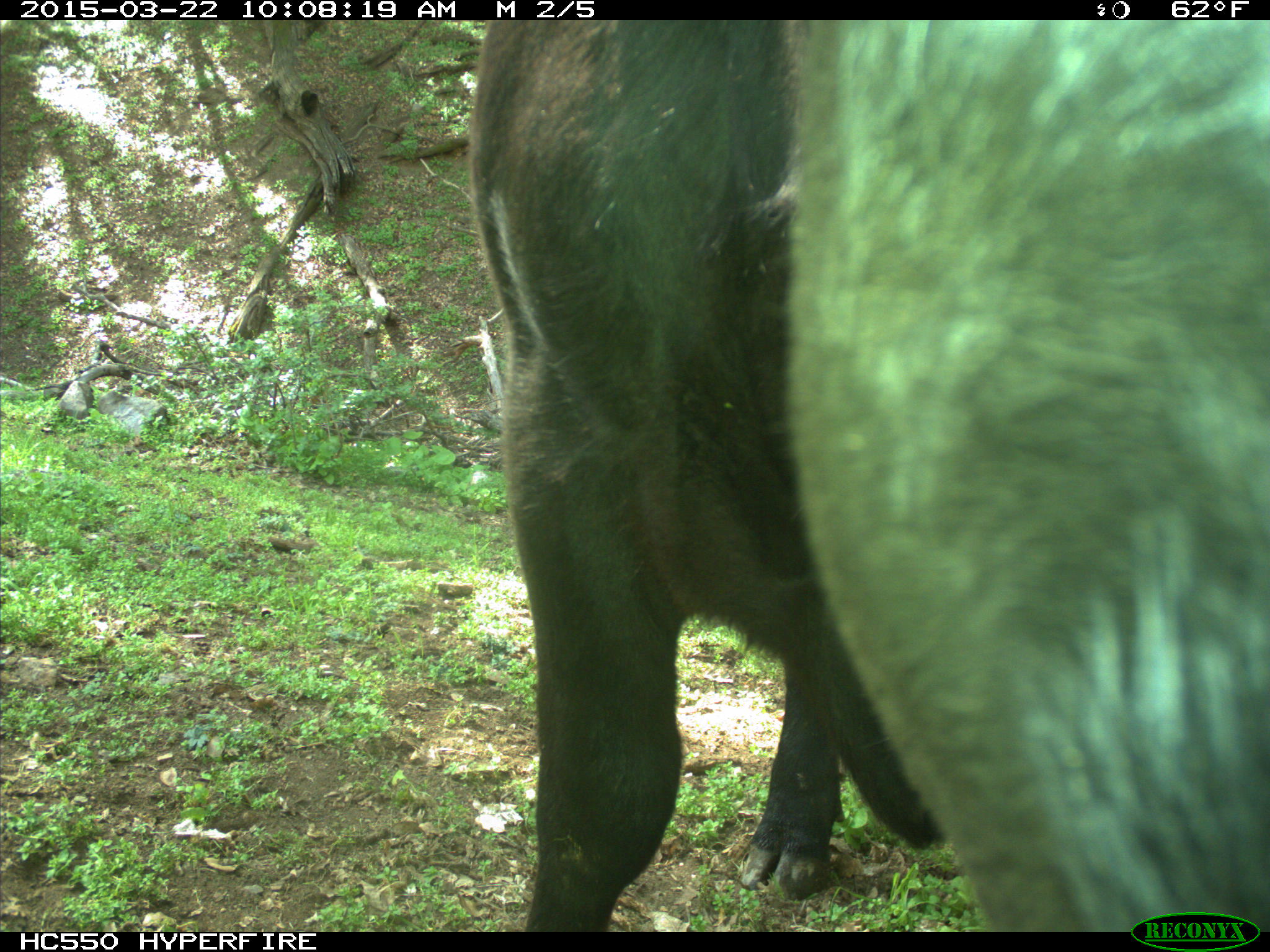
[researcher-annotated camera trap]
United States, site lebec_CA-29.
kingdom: Animalia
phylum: Chordata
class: Mammalia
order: Artiodactyla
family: Bovidae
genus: Bos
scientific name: Bos taurus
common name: domestic cow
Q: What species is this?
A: Bos taurus (domestic cow).